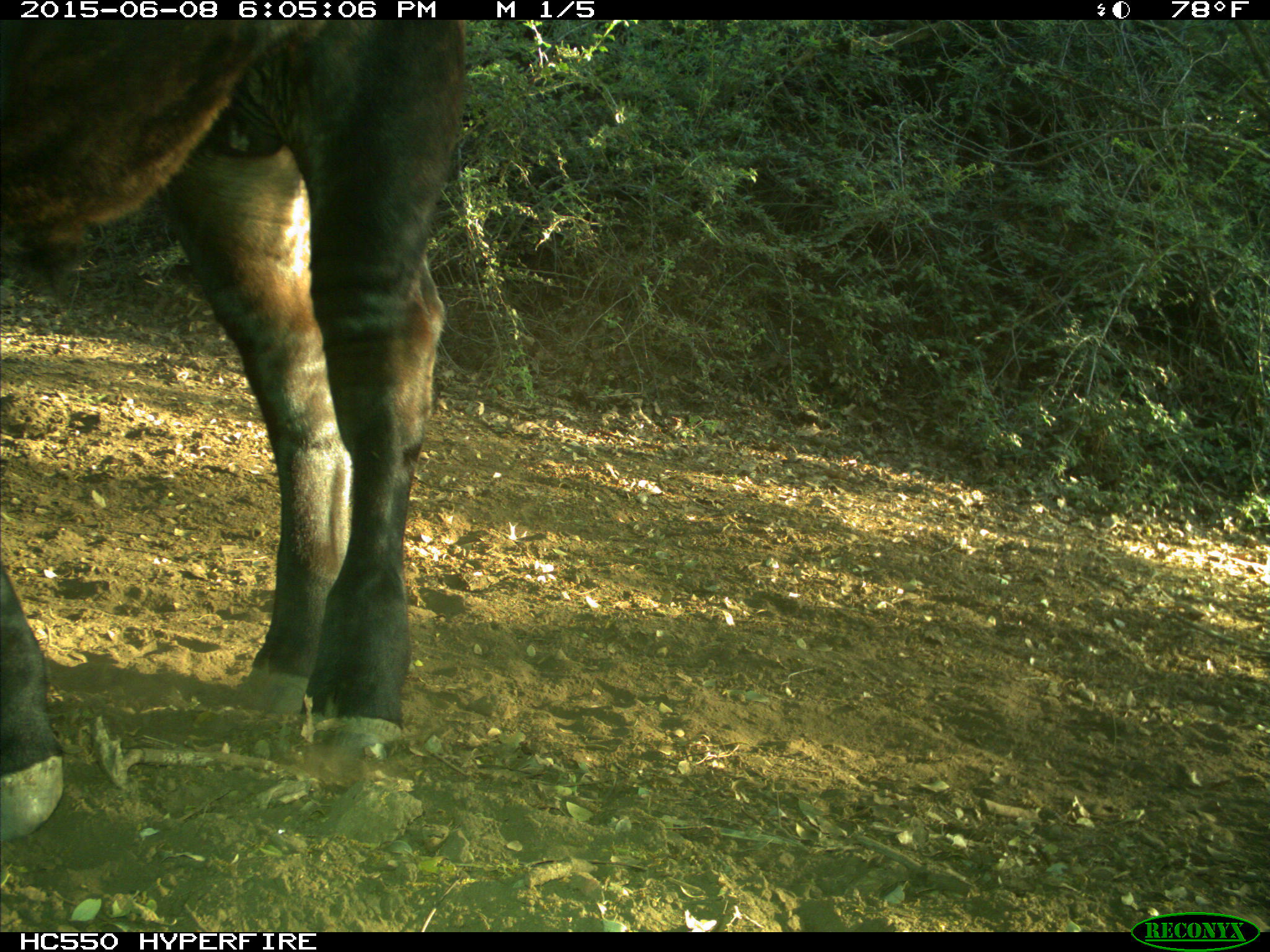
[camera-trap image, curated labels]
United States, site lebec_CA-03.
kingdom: Animalia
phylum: Chordata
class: Mammalia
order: Artiodactyla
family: Bovidae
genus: Bos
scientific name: Bos taurus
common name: domestic cow